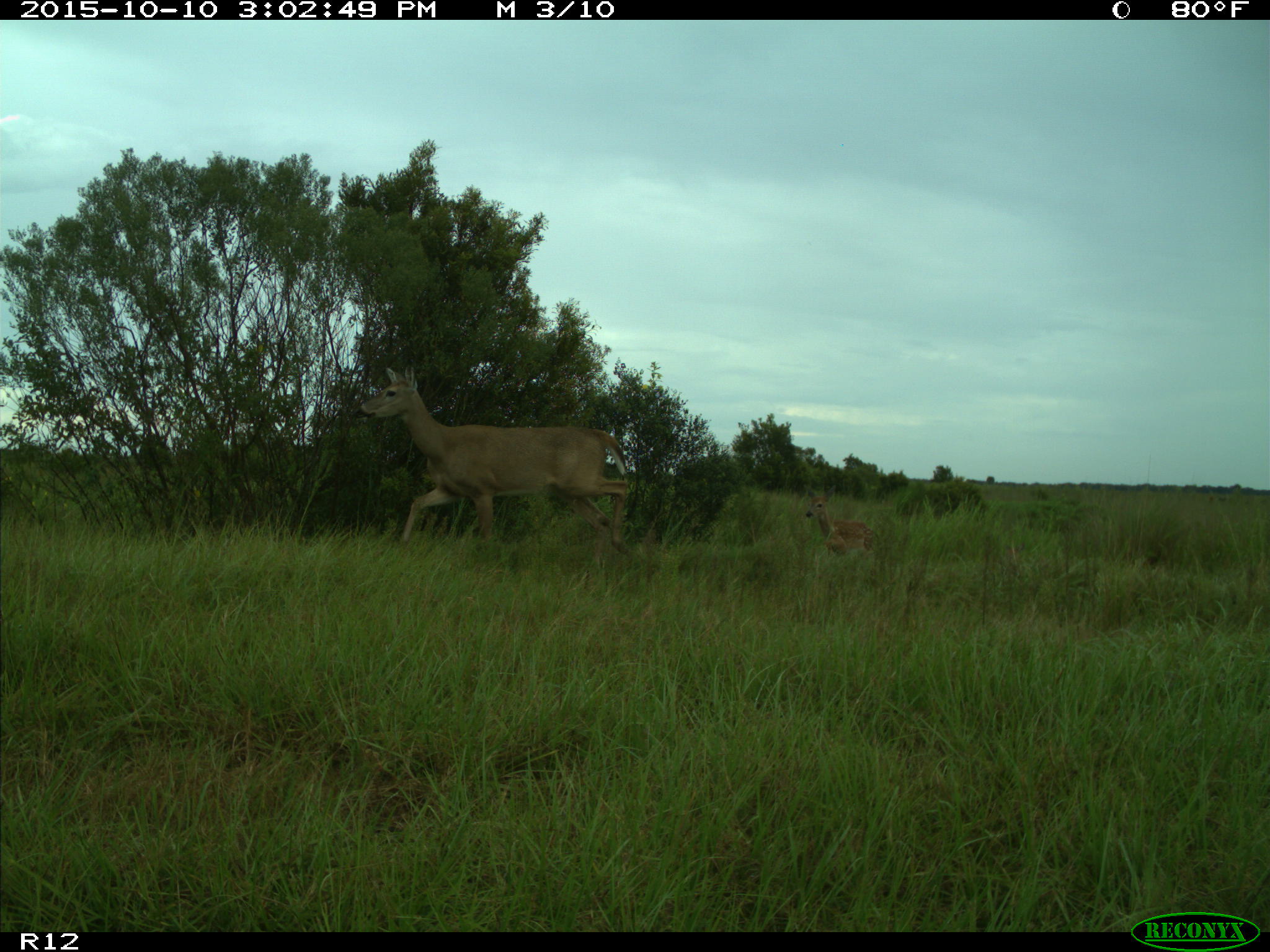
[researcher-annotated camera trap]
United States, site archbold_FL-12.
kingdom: Animalia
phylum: Chordata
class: Mammalia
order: Artiodactyla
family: Cervidae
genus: Odocoileus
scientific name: Odocoileus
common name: deer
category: unidentified deer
Unidentified deer (deer) (Odocoileus).